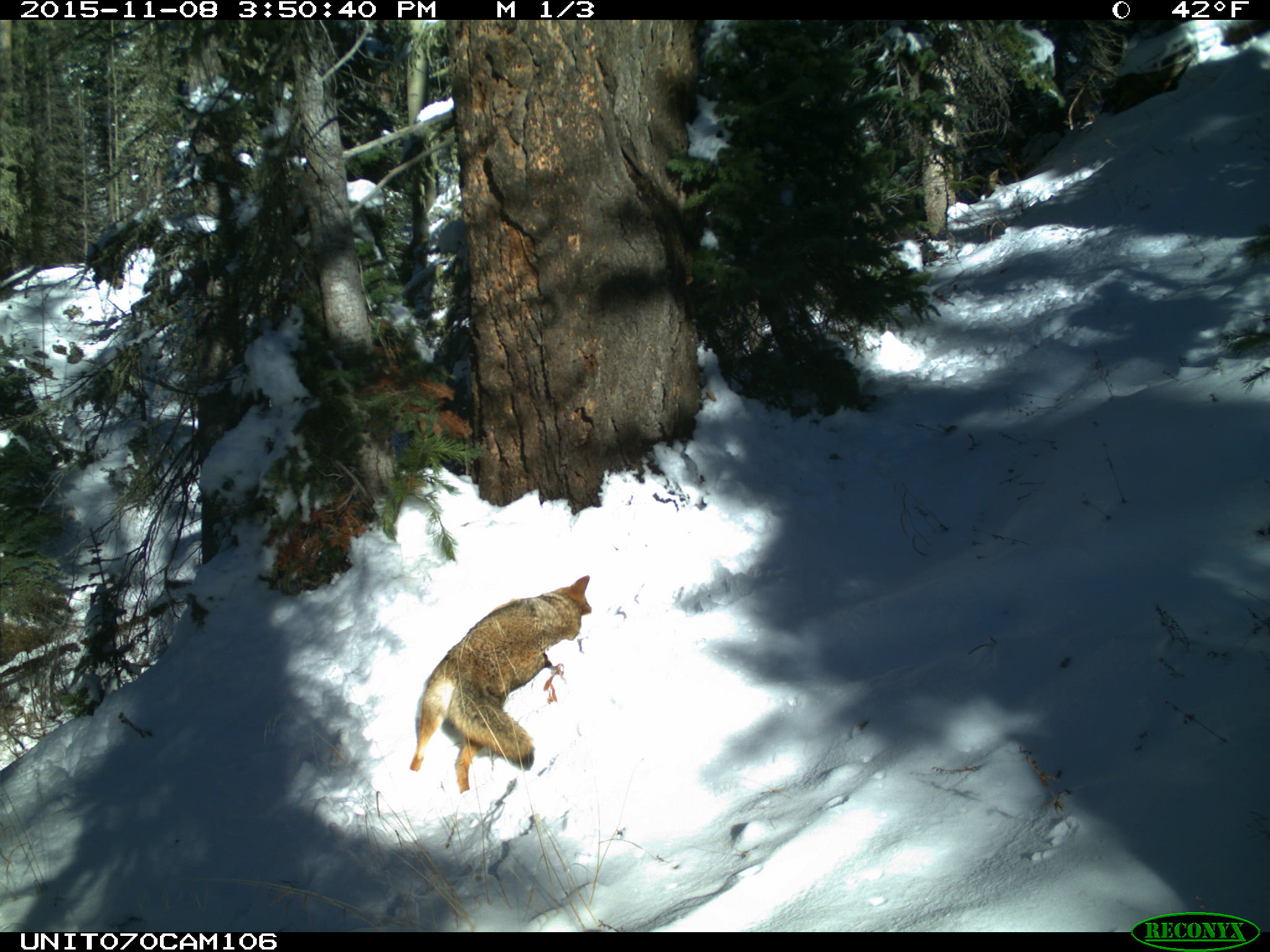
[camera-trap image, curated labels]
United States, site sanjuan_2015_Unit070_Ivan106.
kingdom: Animalia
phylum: Chordata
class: Mammalia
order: Carnivora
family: Canidae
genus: Canis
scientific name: Canis latrans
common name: coyote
Canis latrans (coyote).